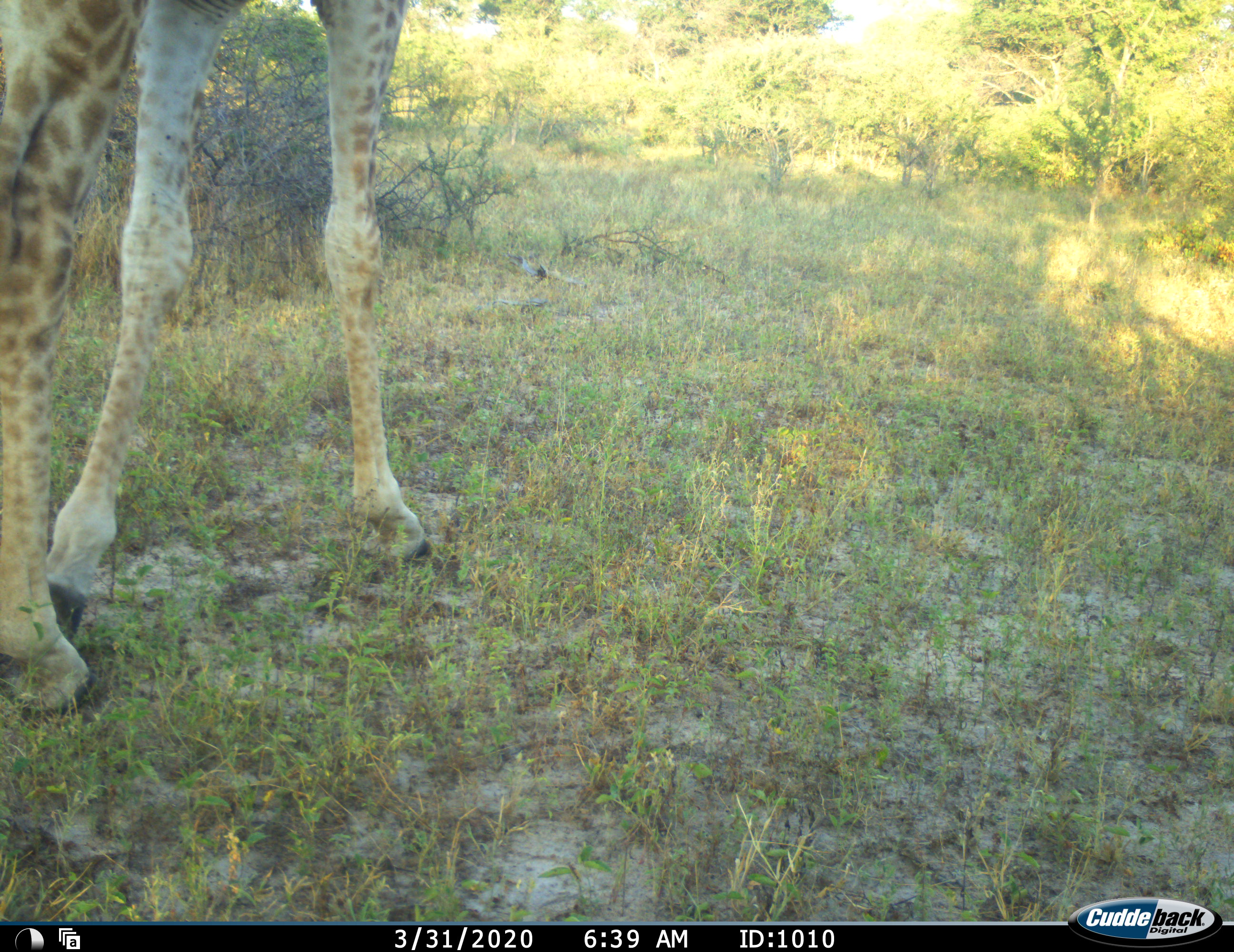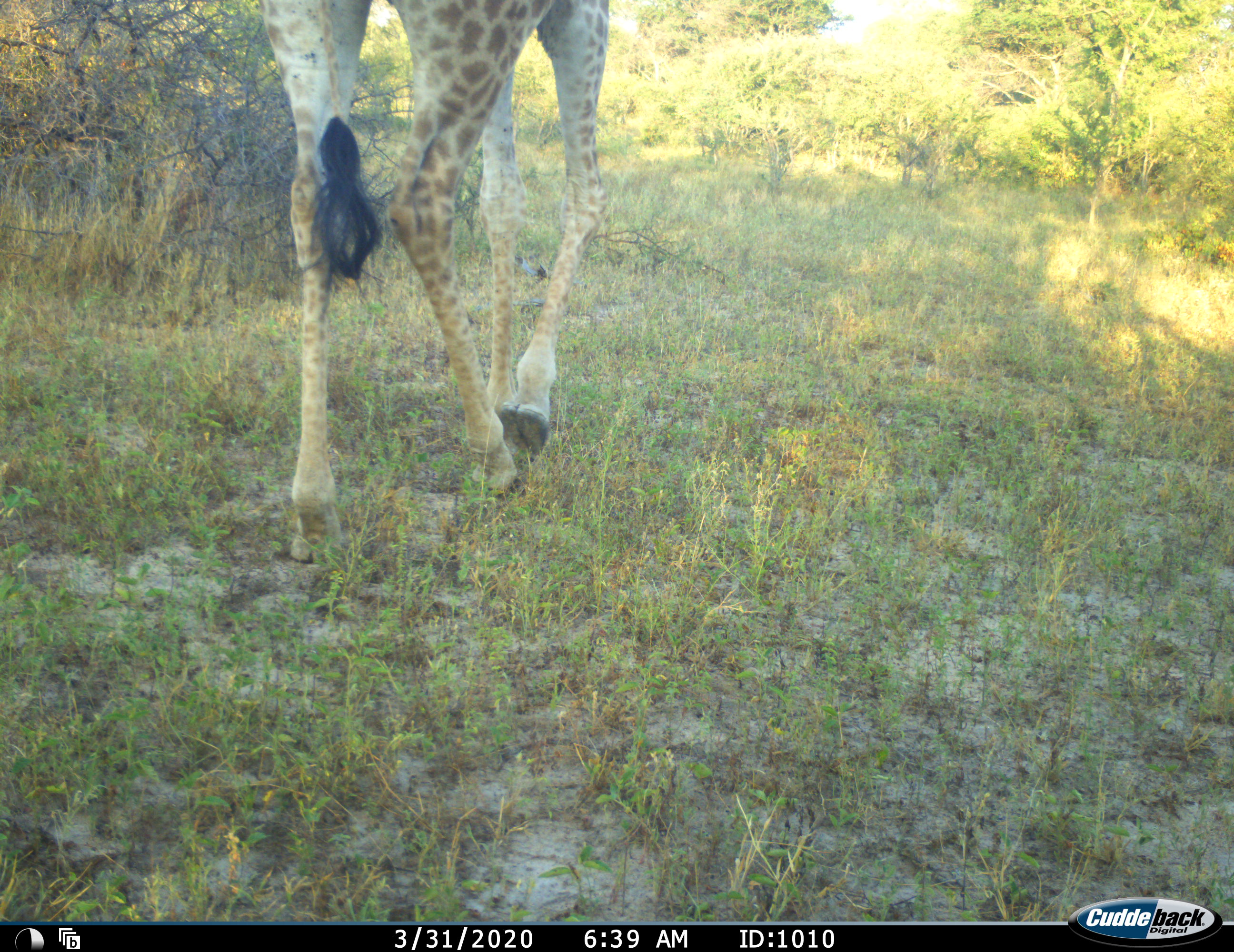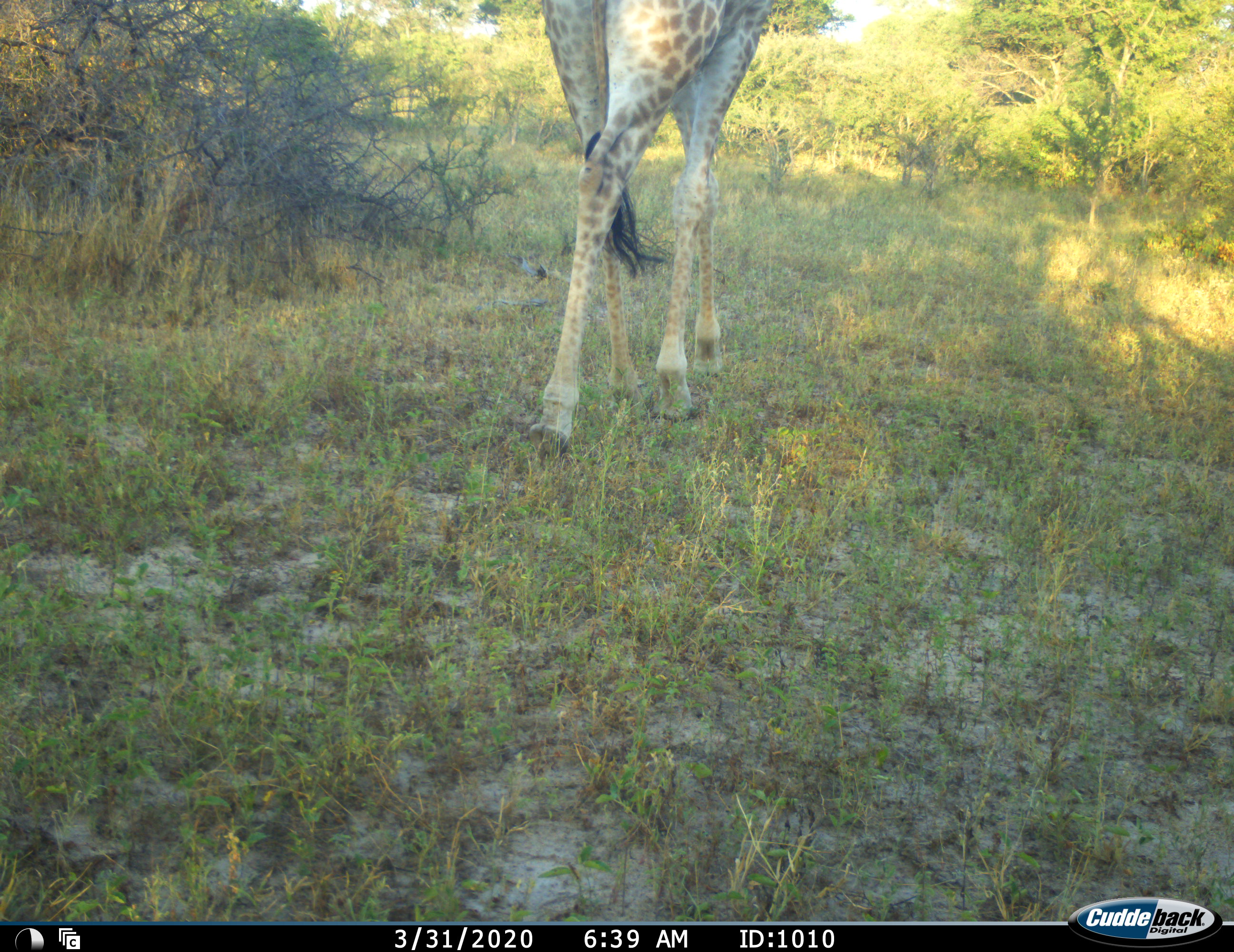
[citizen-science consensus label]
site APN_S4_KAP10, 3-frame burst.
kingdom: Animalia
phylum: Chordata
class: Mammalia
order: Artiodactyla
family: Giraffidae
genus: Giraffa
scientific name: Giraffa camelopardalis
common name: giraffe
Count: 1.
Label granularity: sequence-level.